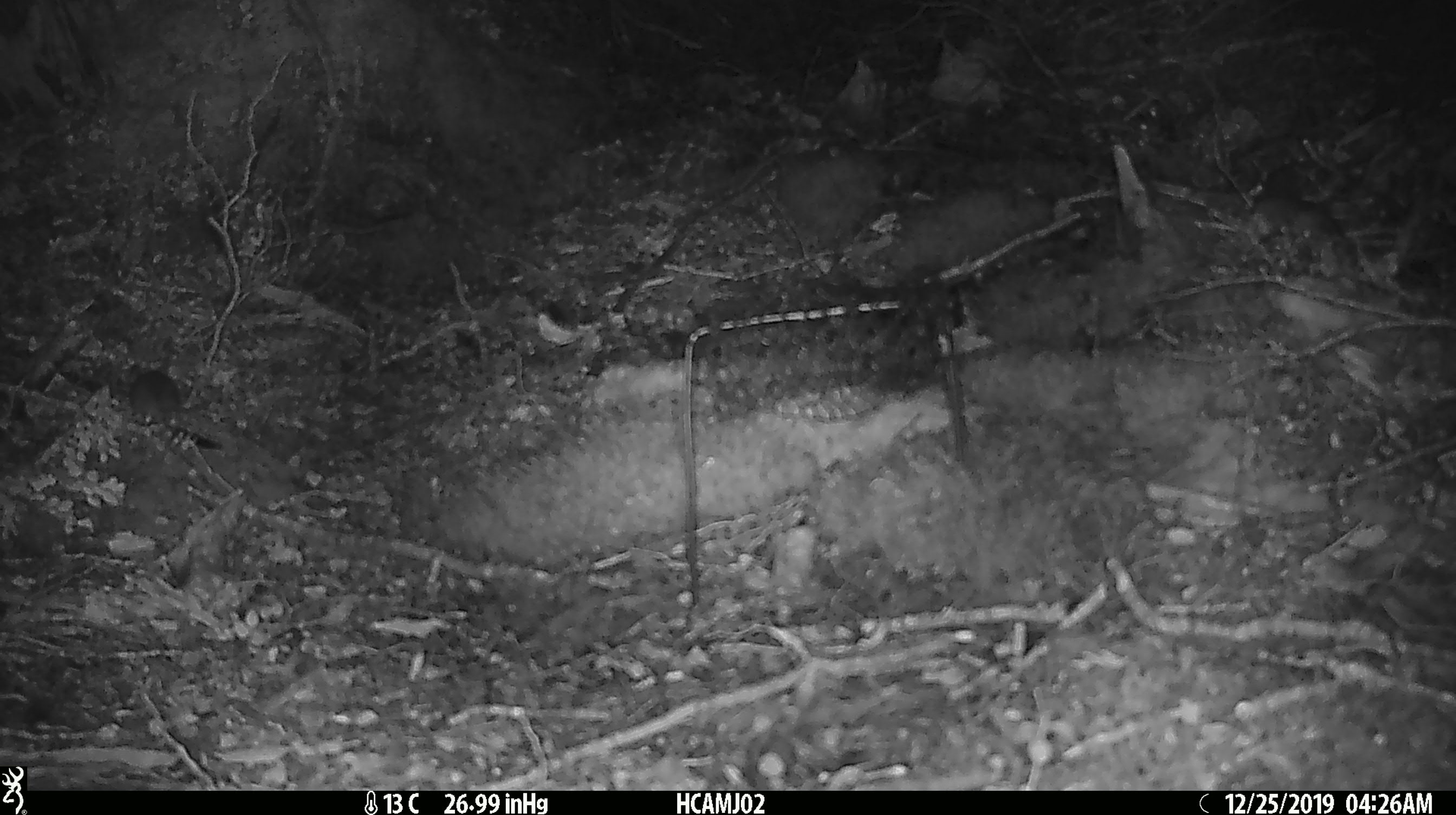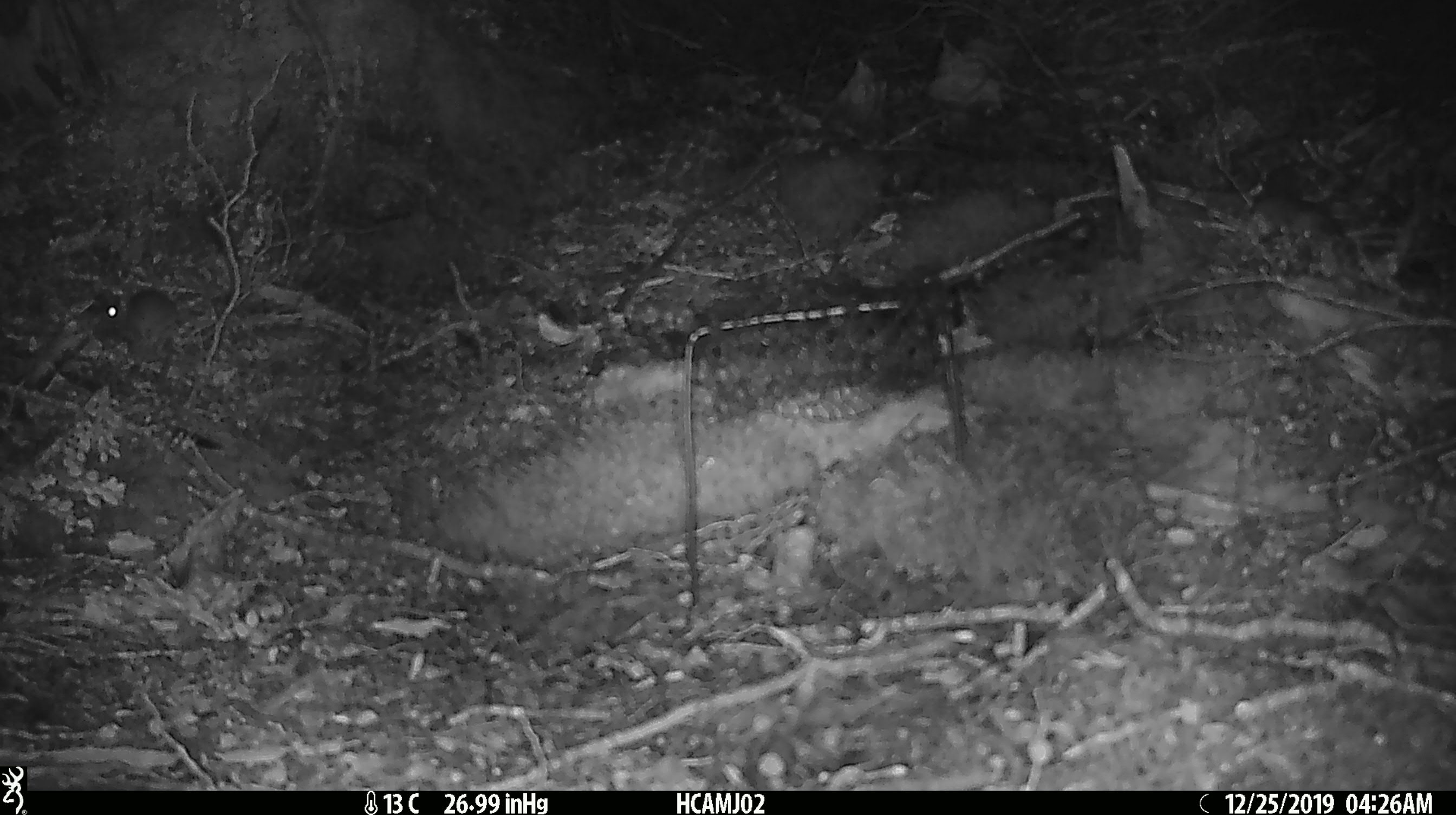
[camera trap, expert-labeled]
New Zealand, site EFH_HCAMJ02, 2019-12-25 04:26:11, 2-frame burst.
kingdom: Animalia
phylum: Chordata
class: Mammalia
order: Rodentia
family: Muridae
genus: Mus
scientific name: Mus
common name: mouse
Mouse (Mus).